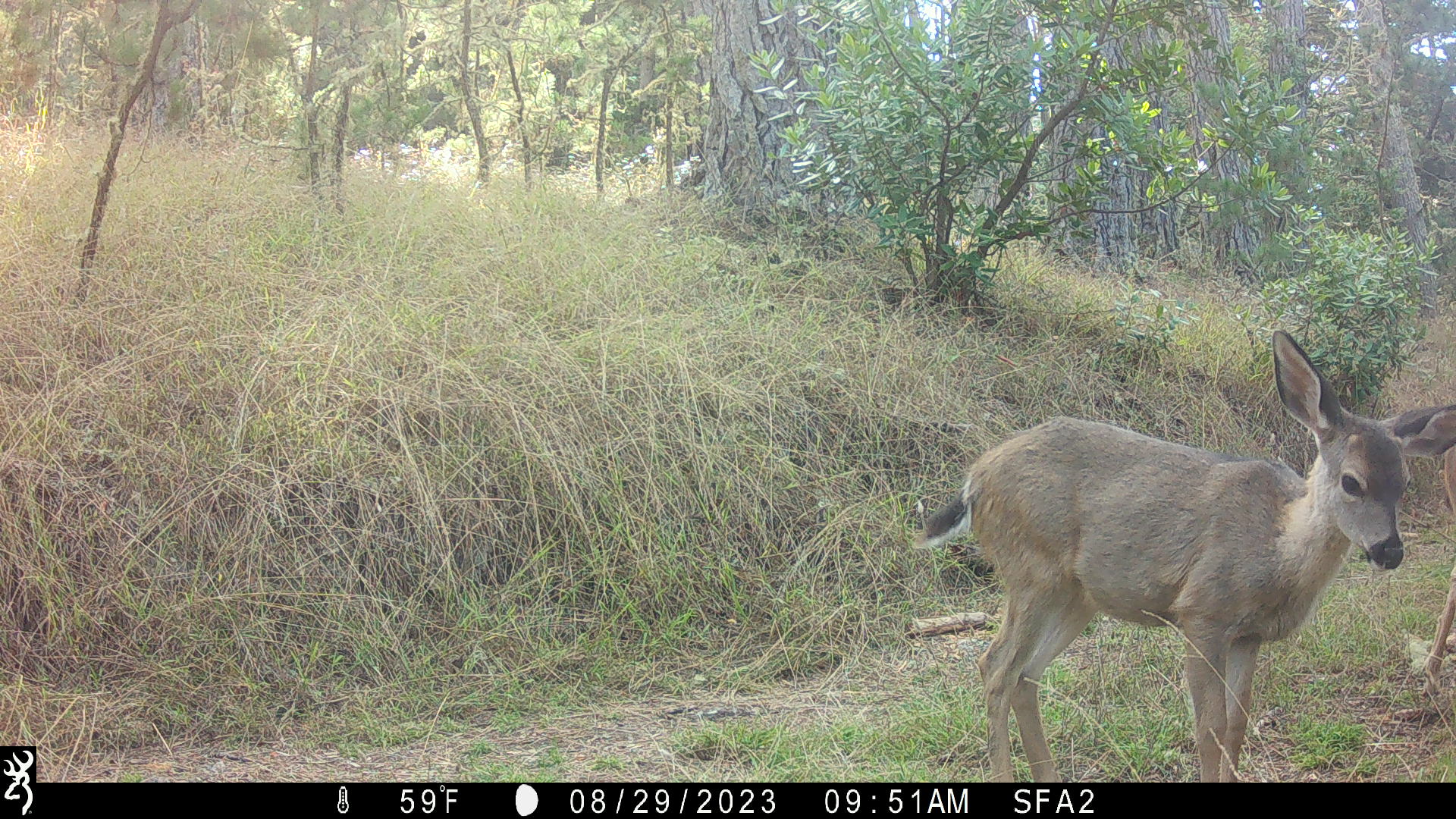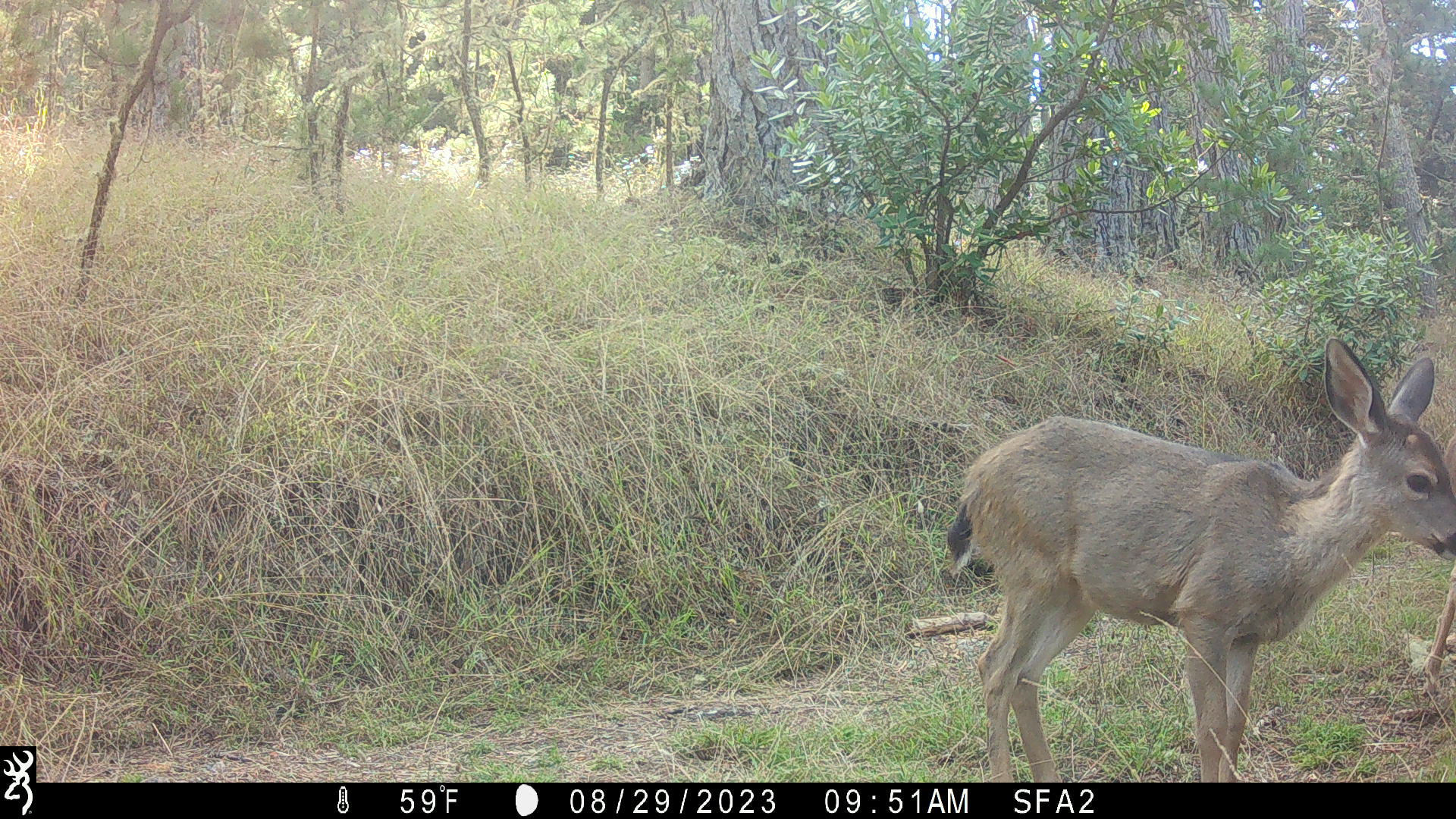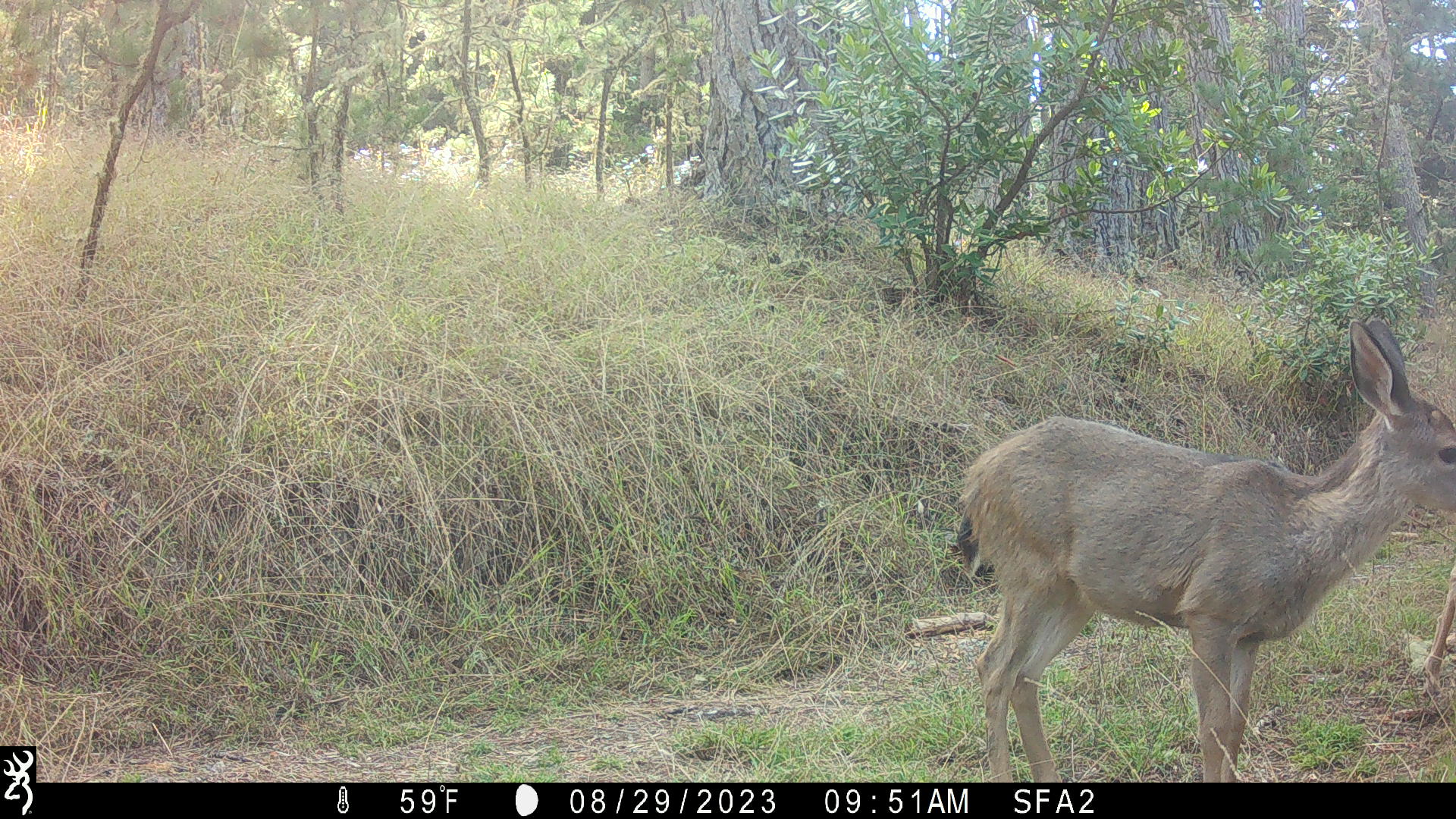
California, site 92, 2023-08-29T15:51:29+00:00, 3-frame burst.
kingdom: Animalia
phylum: Chordata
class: Mammalia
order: Artiodactyla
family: Cervidae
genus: Odocoileus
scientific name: Odocoileus hemionus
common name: mule deer